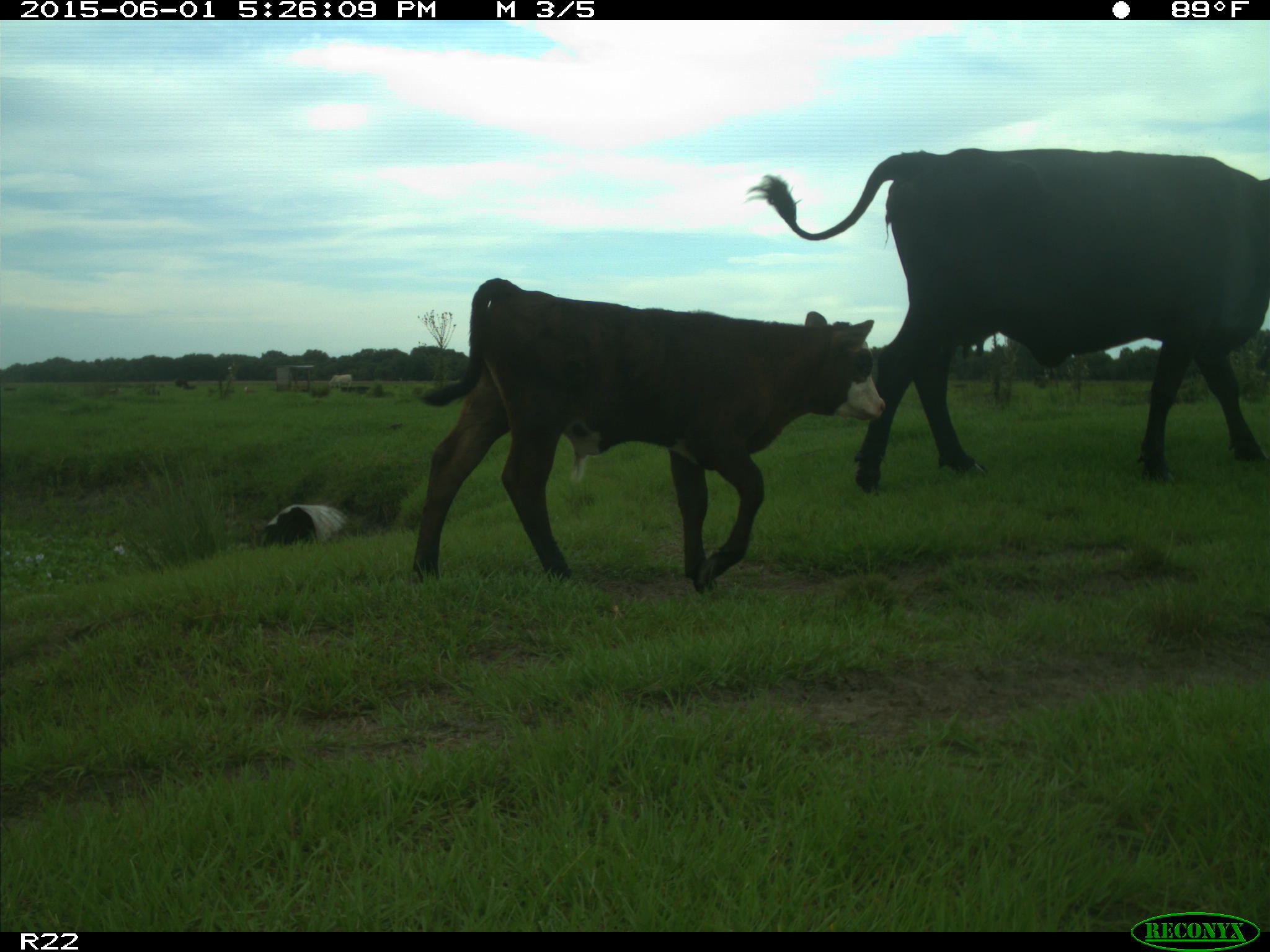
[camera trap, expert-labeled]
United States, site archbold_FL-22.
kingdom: Animalia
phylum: Chordata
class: Mammalia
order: Artiodactyla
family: Bovidae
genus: Bos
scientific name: Bos taurus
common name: domestic cow